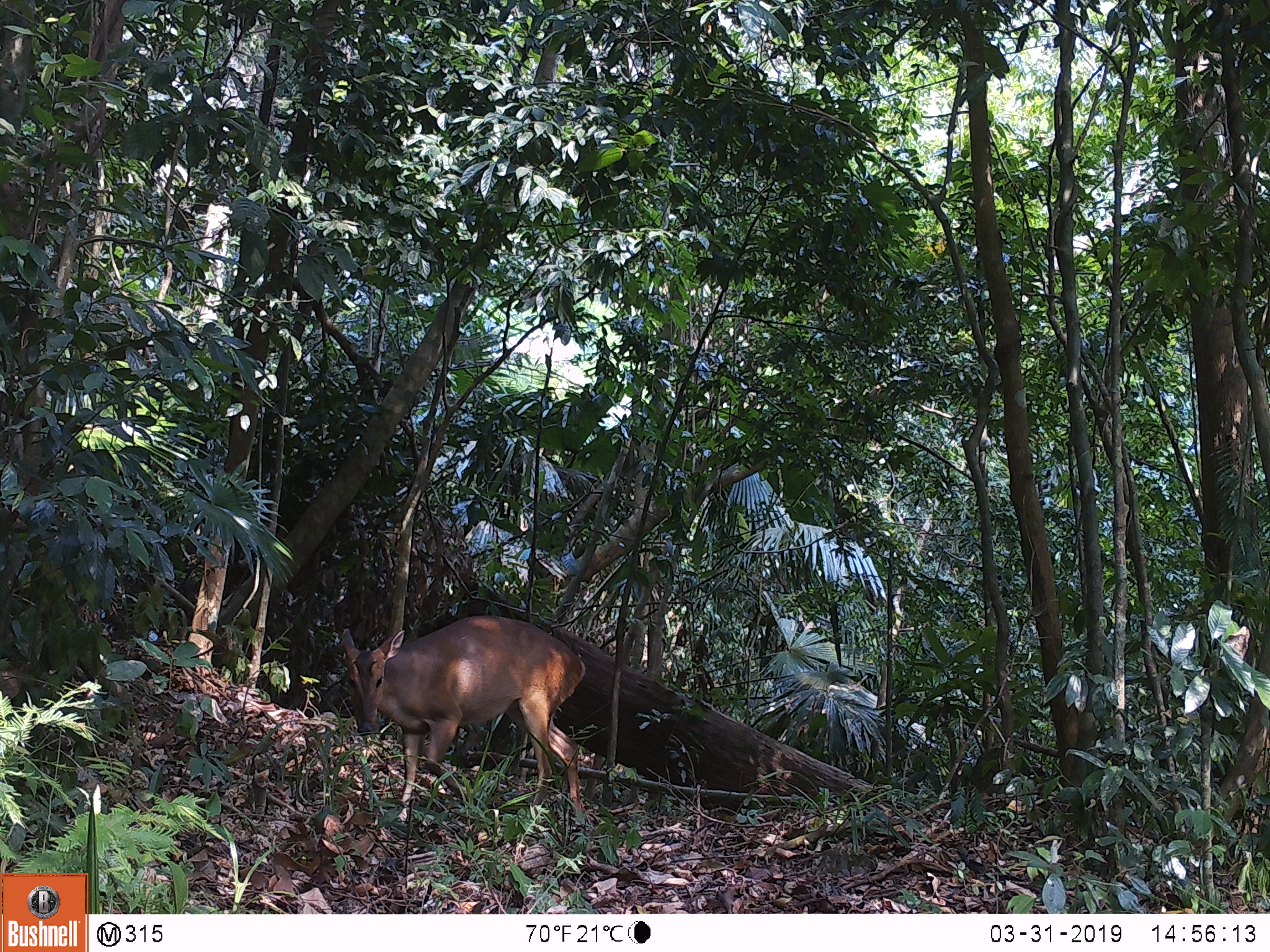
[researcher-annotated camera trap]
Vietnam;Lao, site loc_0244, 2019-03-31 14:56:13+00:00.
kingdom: Animalia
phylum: Chordata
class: Mammalia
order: Artiodactyla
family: Cervidae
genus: Muntiacus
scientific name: Muntiacus vuquangensis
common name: large-antlered muntjac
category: large antlered muntjac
Large antlered muntjac (large-antlered muntjac) (Muntiacus vuquangensis). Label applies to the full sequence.